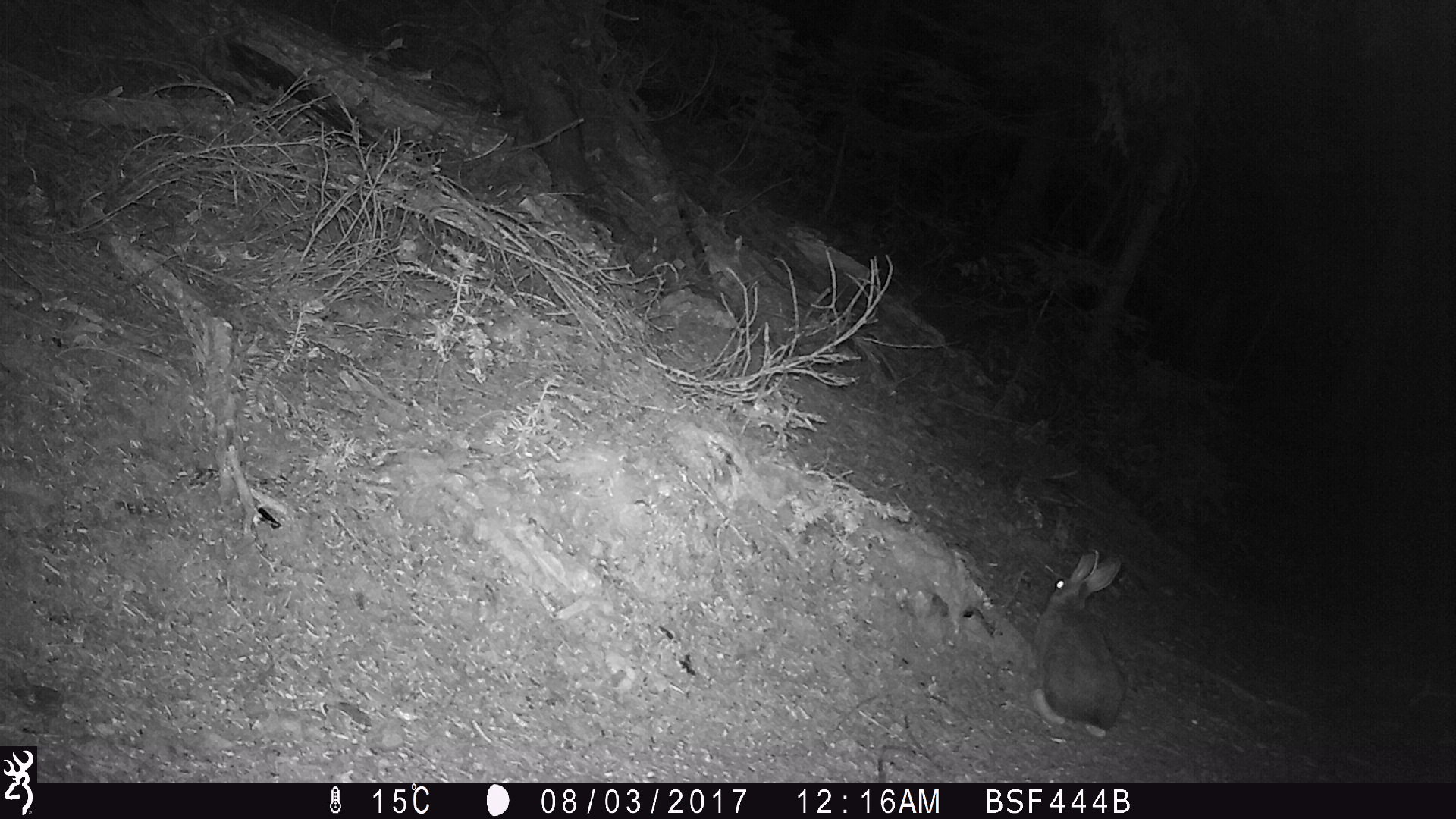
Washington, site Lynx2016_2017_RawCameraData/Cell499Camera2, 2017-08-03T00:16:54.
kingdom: Animalia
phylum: Chordata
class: Mammalia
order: Lagomorpha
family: Leporidae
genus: Lepus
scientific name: Lepus americanus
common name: snowshoe hare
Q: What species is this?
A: Lepus americanus (snowshoe hare).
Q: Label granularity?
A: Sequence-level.